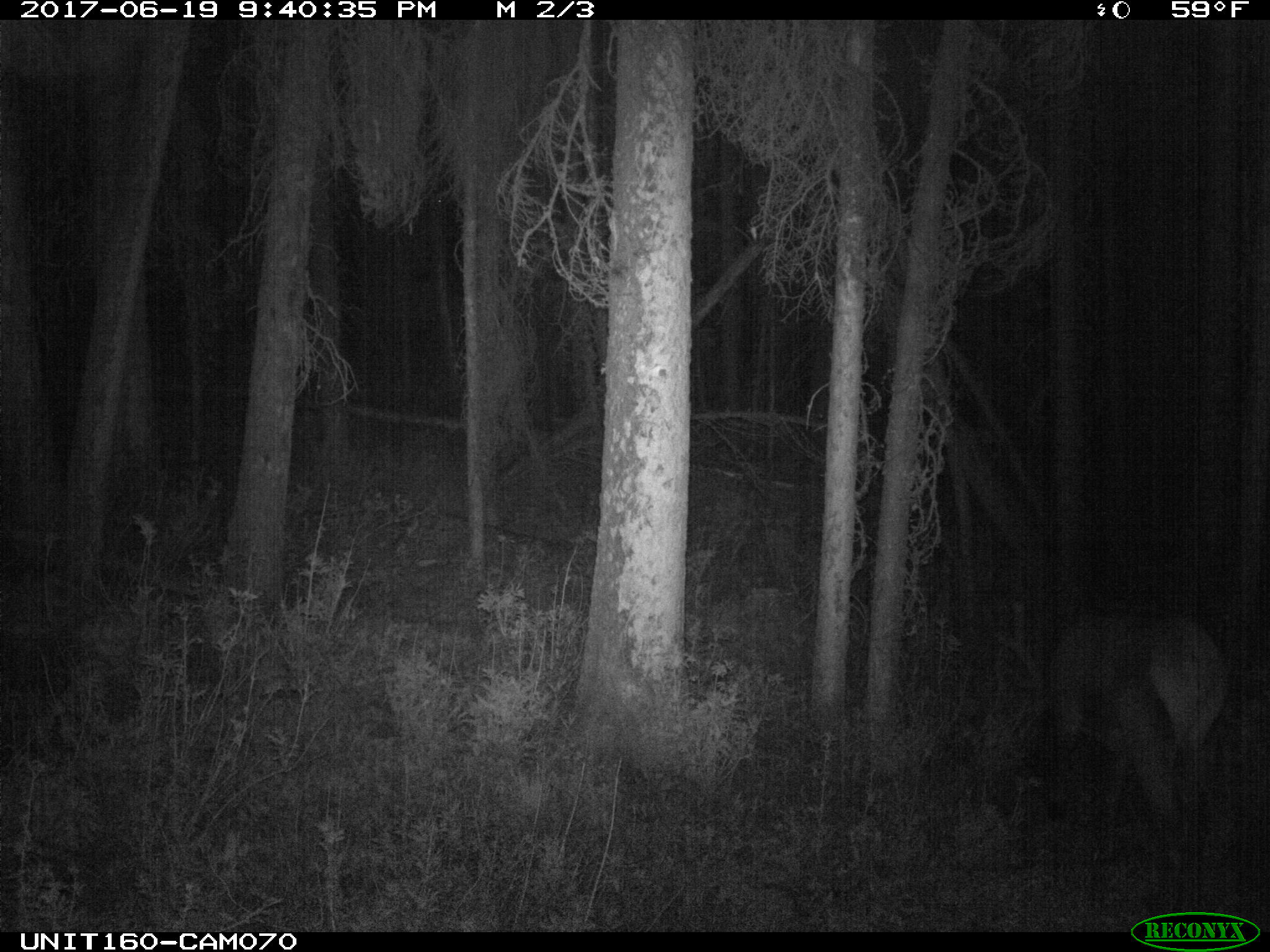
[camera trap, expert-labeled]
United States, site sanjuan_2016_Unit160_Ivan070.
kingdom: Animalia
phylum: Chordata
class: Mammalia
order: Artiodactyla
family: Cervidae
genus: Cervus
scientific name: Cervus elaphus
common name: red deer